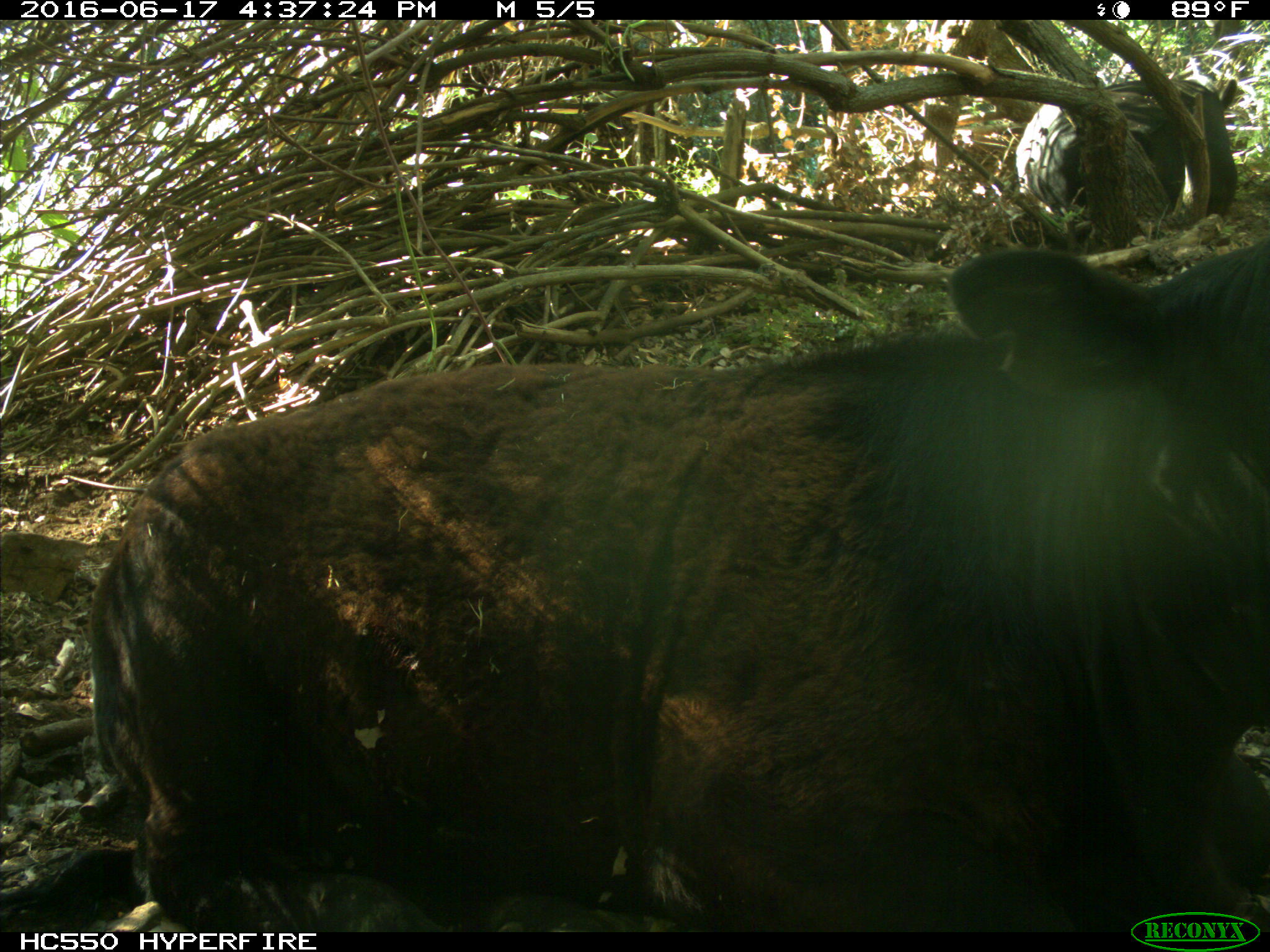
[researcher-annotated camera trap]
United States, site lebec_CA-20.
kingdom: Animalia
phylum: Chordata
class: Mammalia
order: Artiodactyla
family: Bovidae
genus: Bos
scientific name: Bos taurus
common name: domestic cow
Bos taurus (domestic cow).